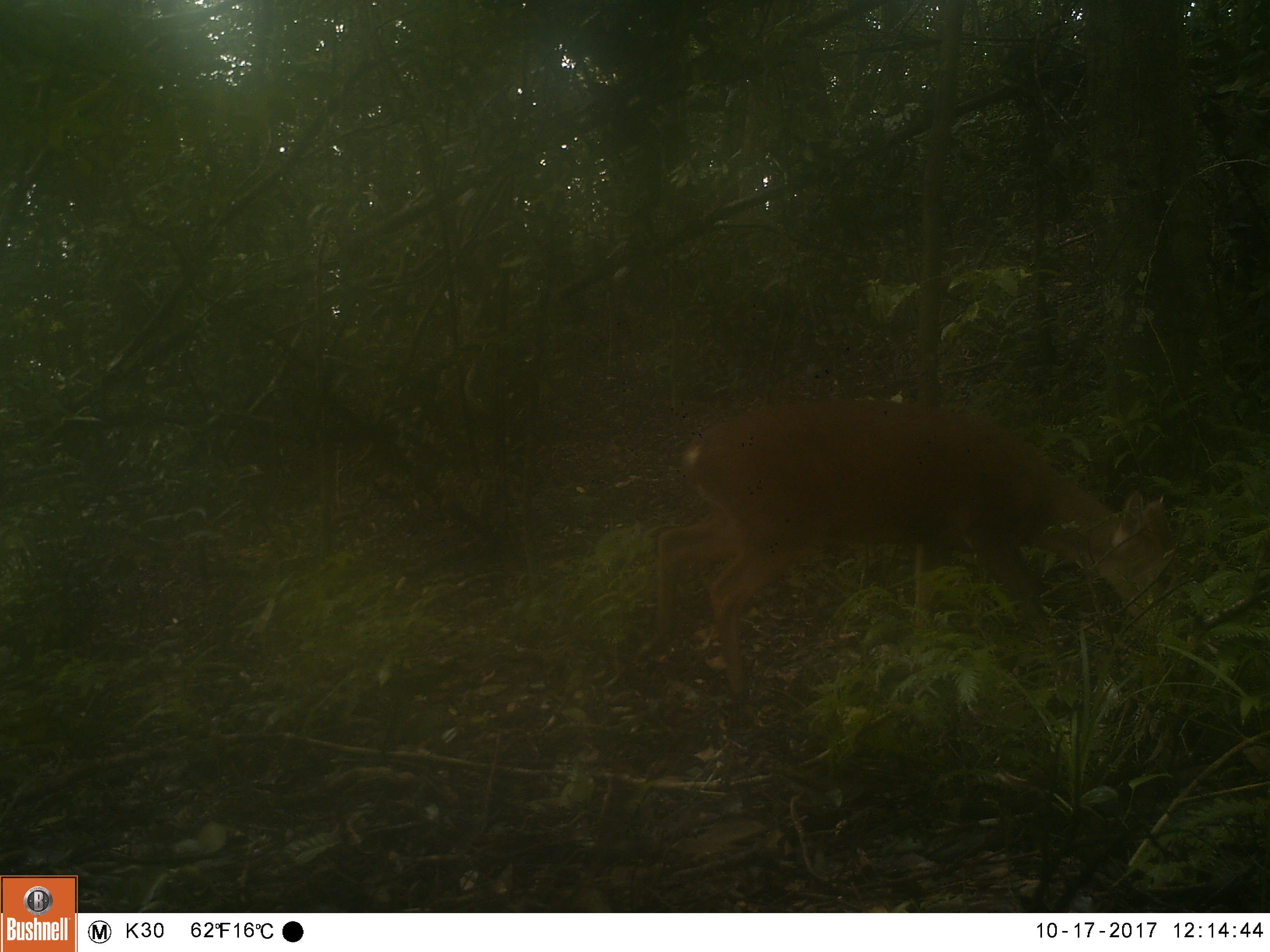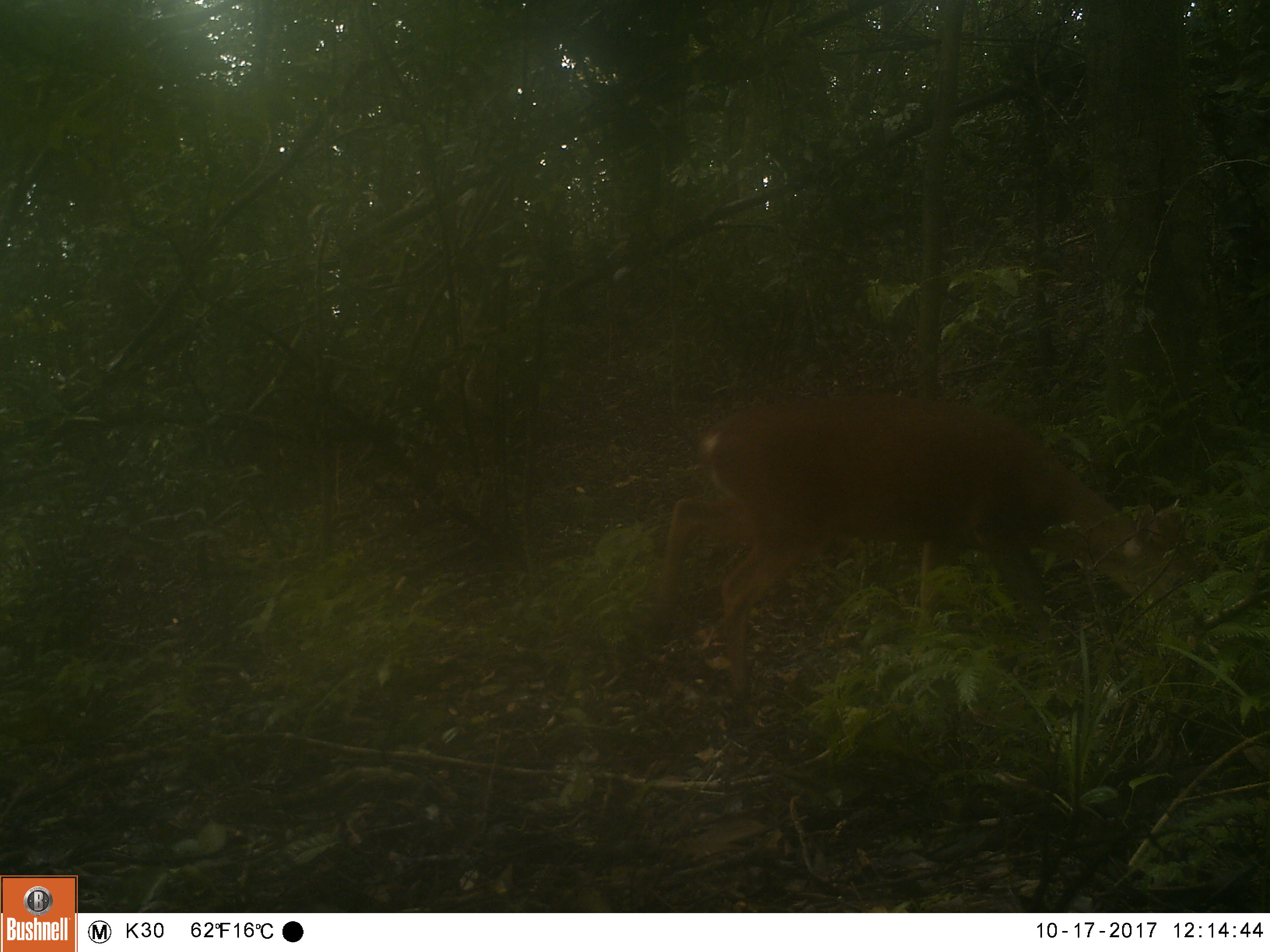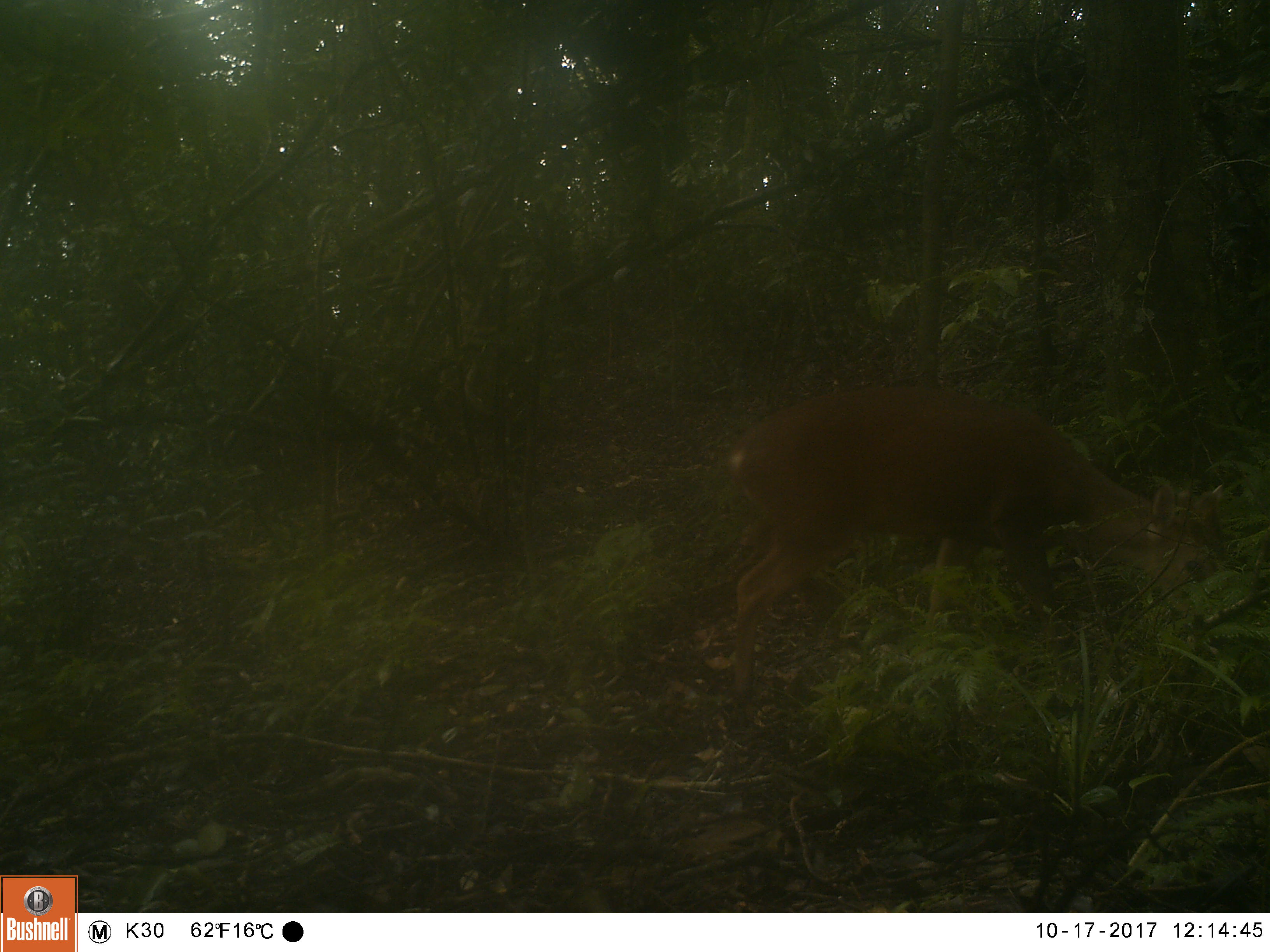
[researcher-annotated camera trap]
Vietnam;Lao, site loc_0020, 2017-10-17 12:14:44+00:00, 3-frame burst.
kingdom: Animalia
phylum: Chordata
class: Mammalia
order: Artiodactyla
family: Cervidae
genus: Muntiacus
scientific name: Muntiacus vuquangensis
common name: large-antlered muntjac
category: large antlered muntjac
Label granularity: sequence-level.